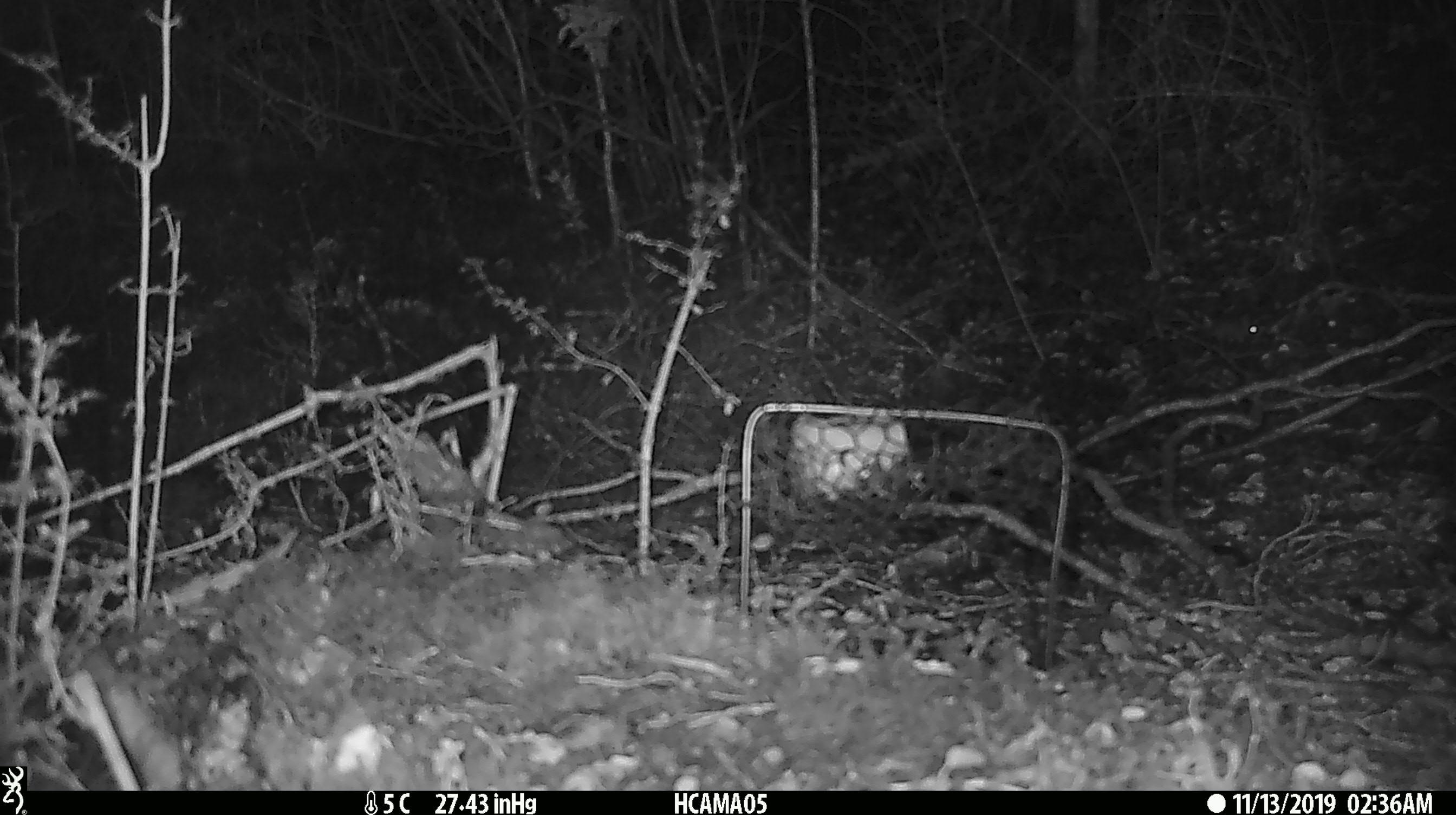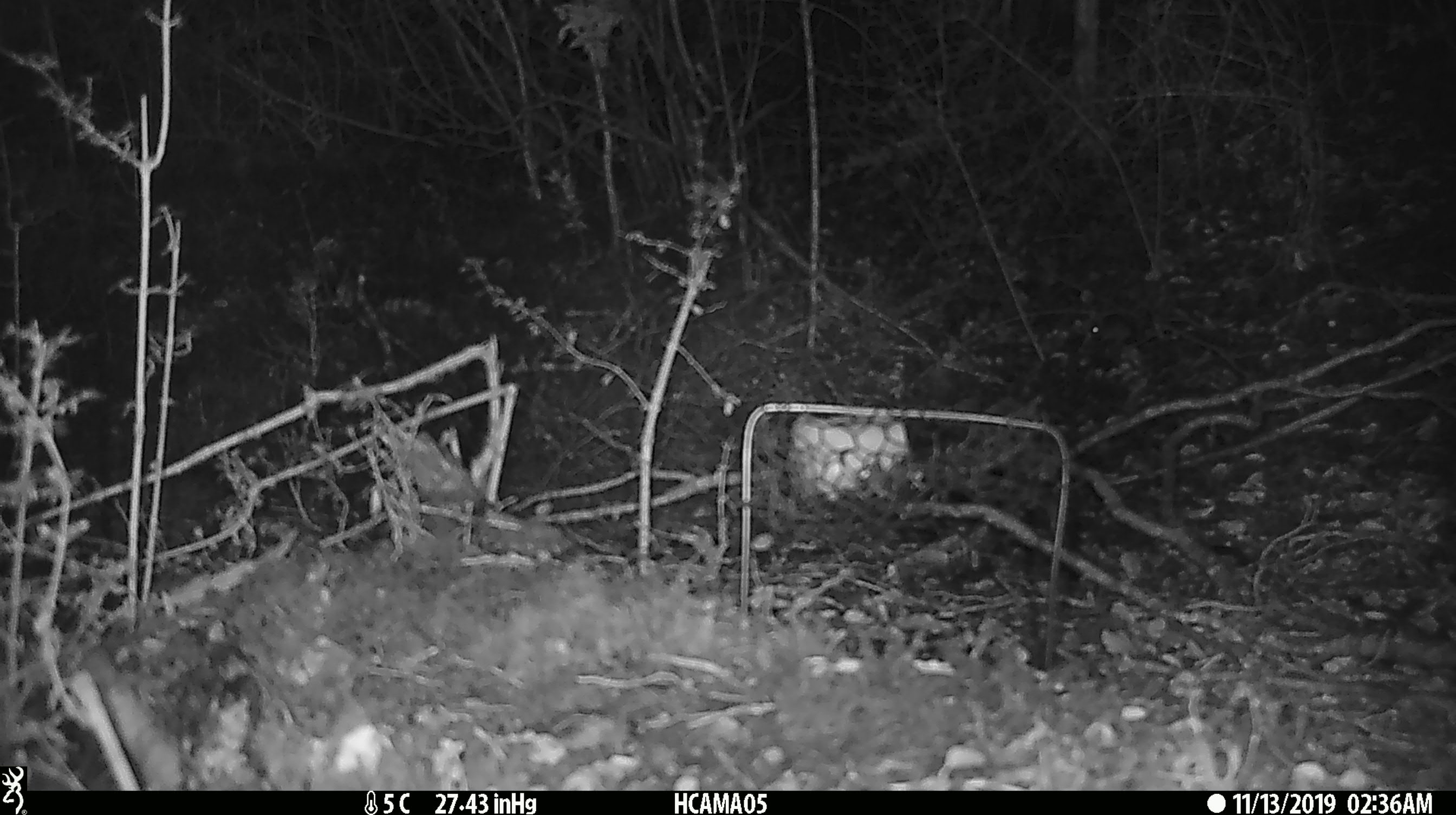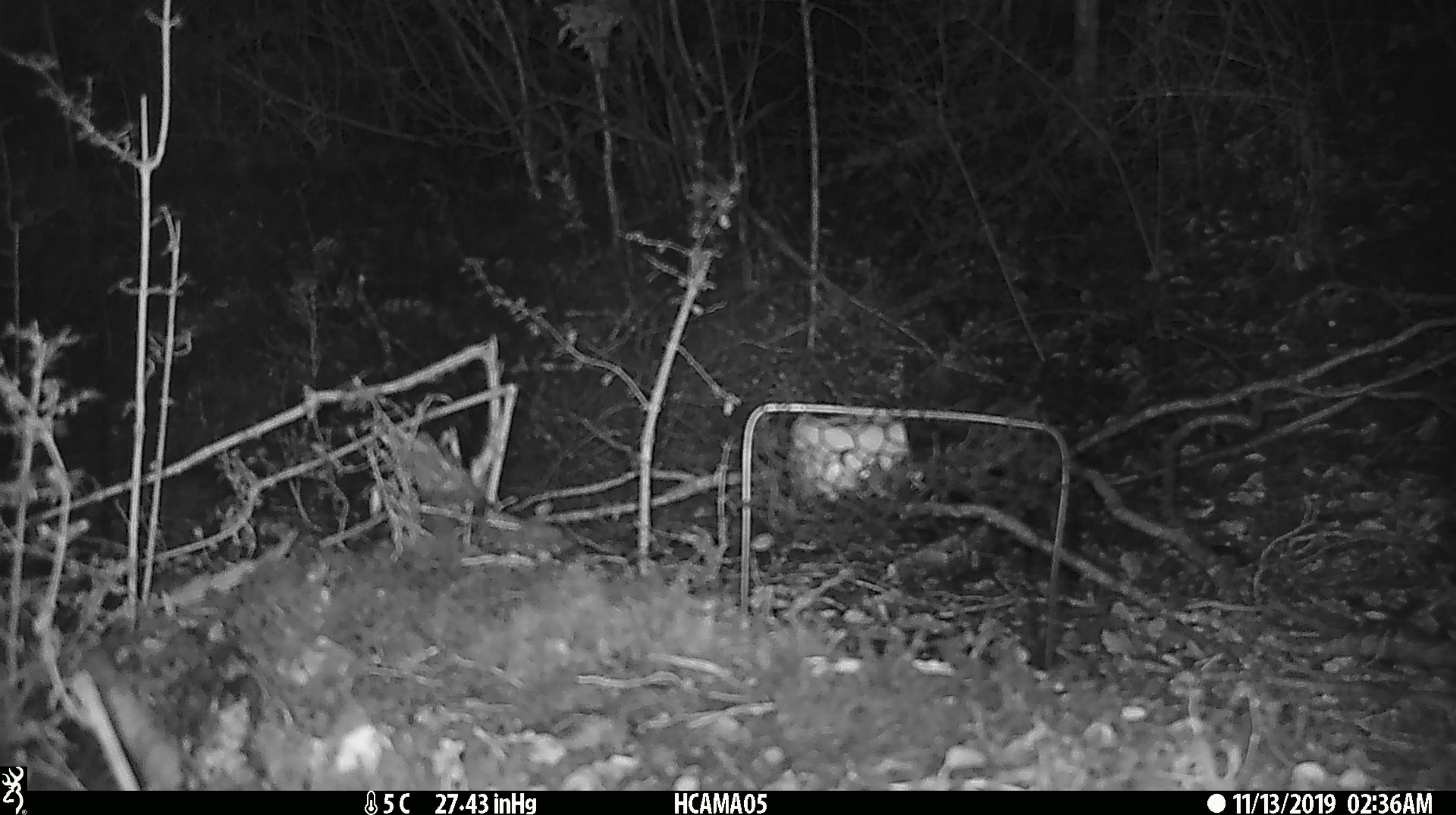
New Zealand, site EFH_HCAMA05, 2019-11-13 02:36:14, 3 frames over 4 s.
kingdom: Animalia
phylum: Chordata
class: Mammalia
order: Rodentia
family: Muridae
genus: Mus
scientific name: Mus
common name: mouse